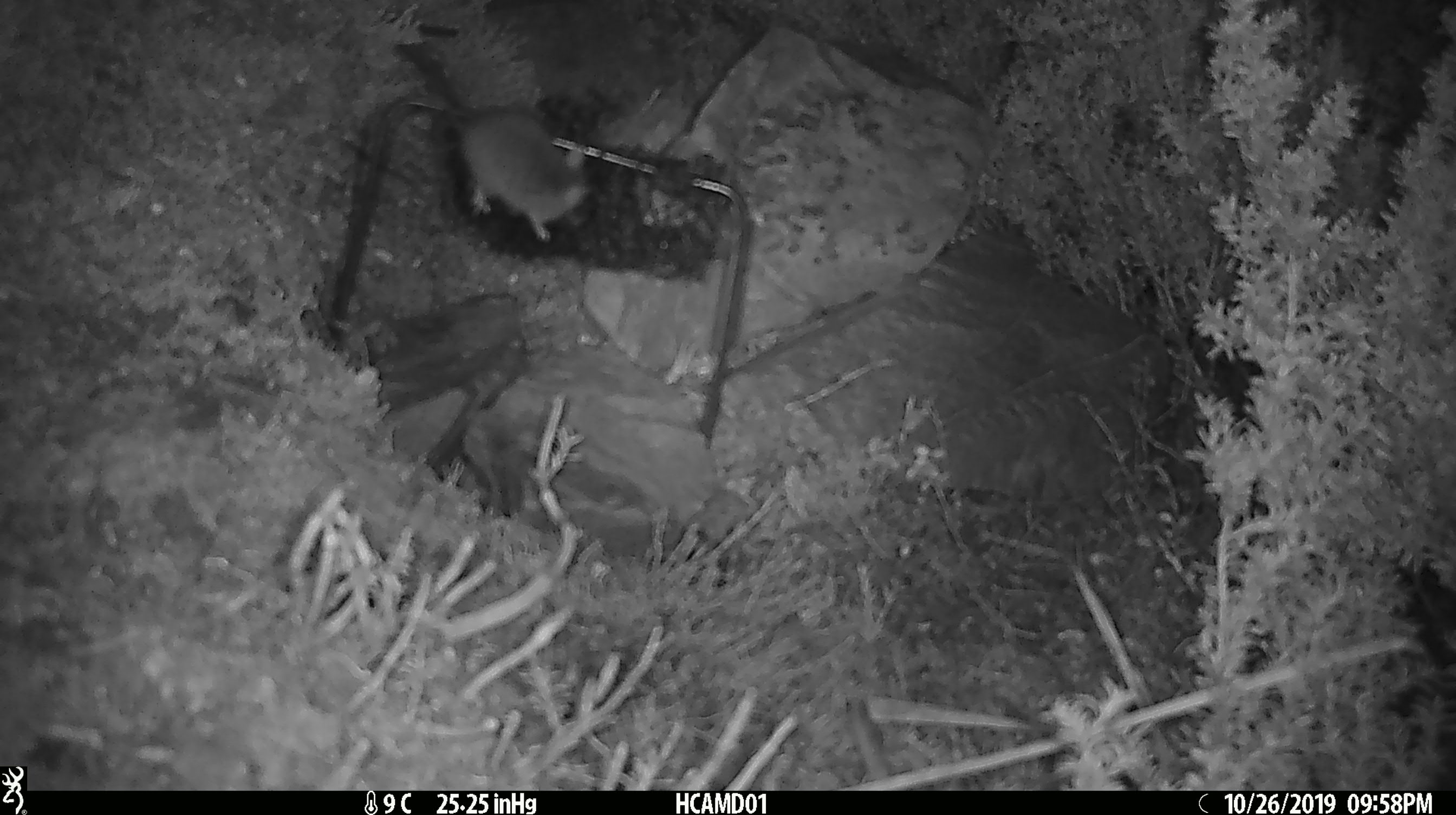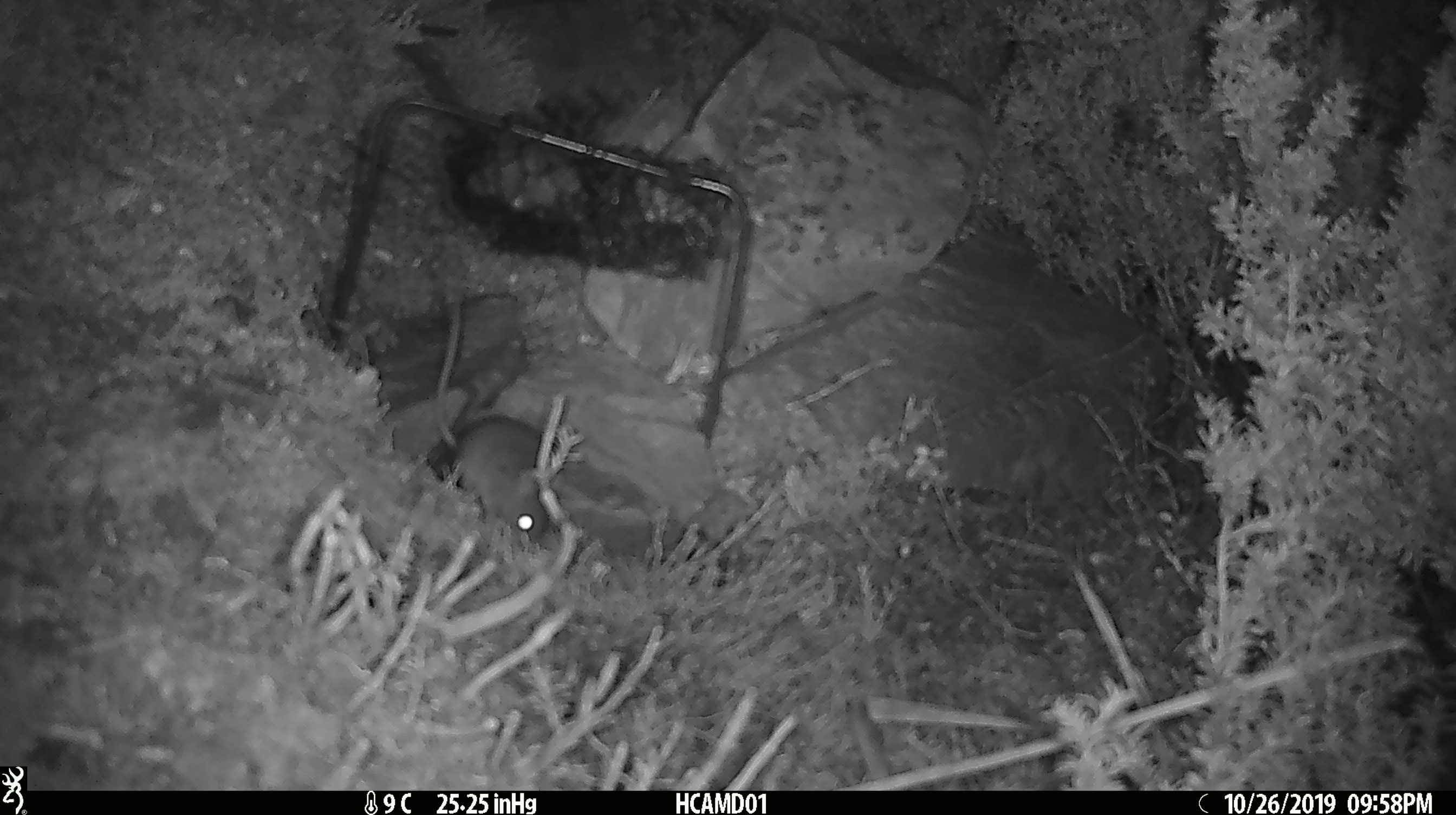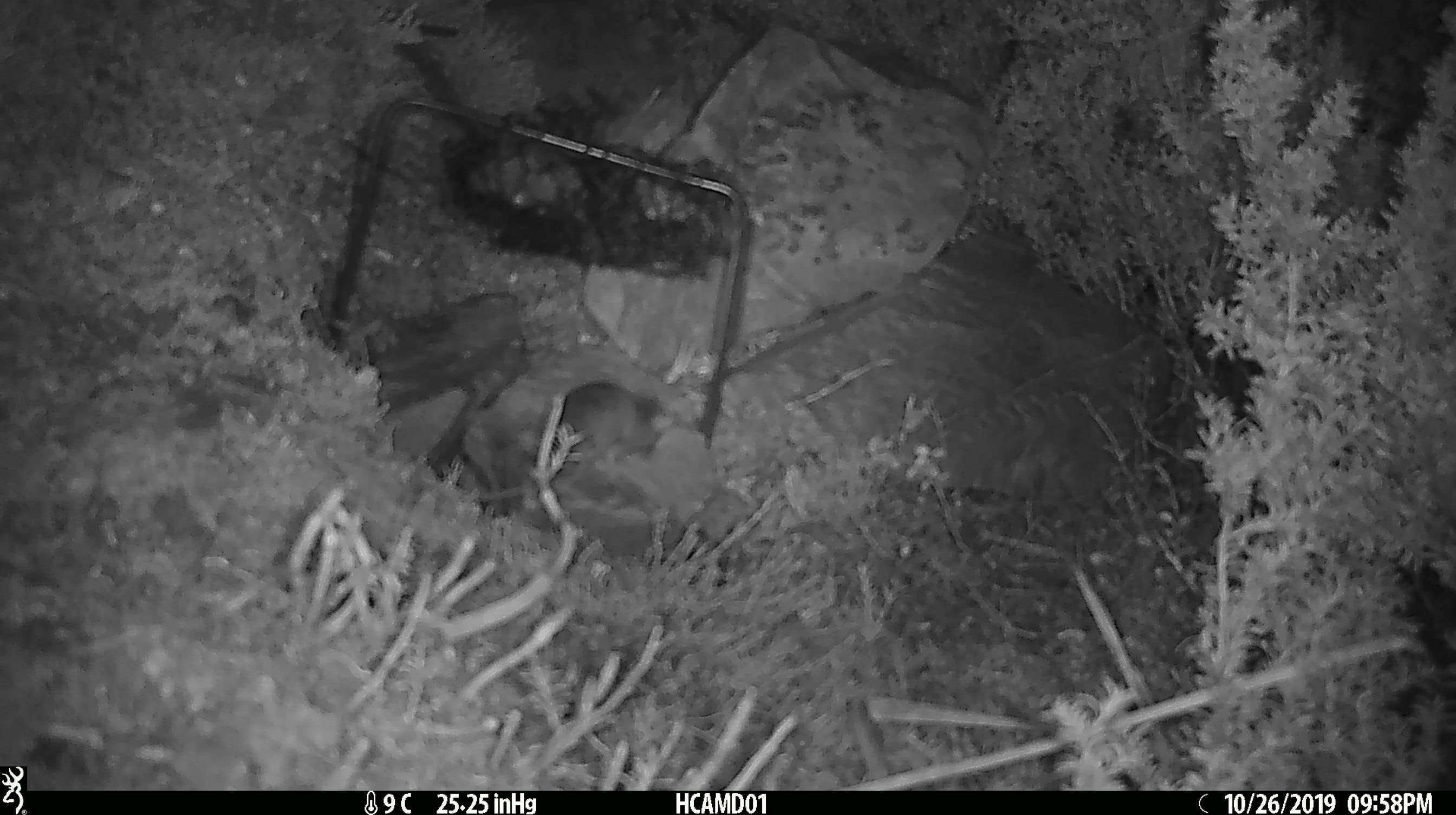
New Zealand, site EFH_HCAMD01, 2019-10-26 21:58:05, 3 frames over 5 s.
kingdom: Animalia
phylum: Chordata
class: Mammalia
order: Rodentia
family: Muridae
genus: Mus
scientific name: Mus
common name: mouse